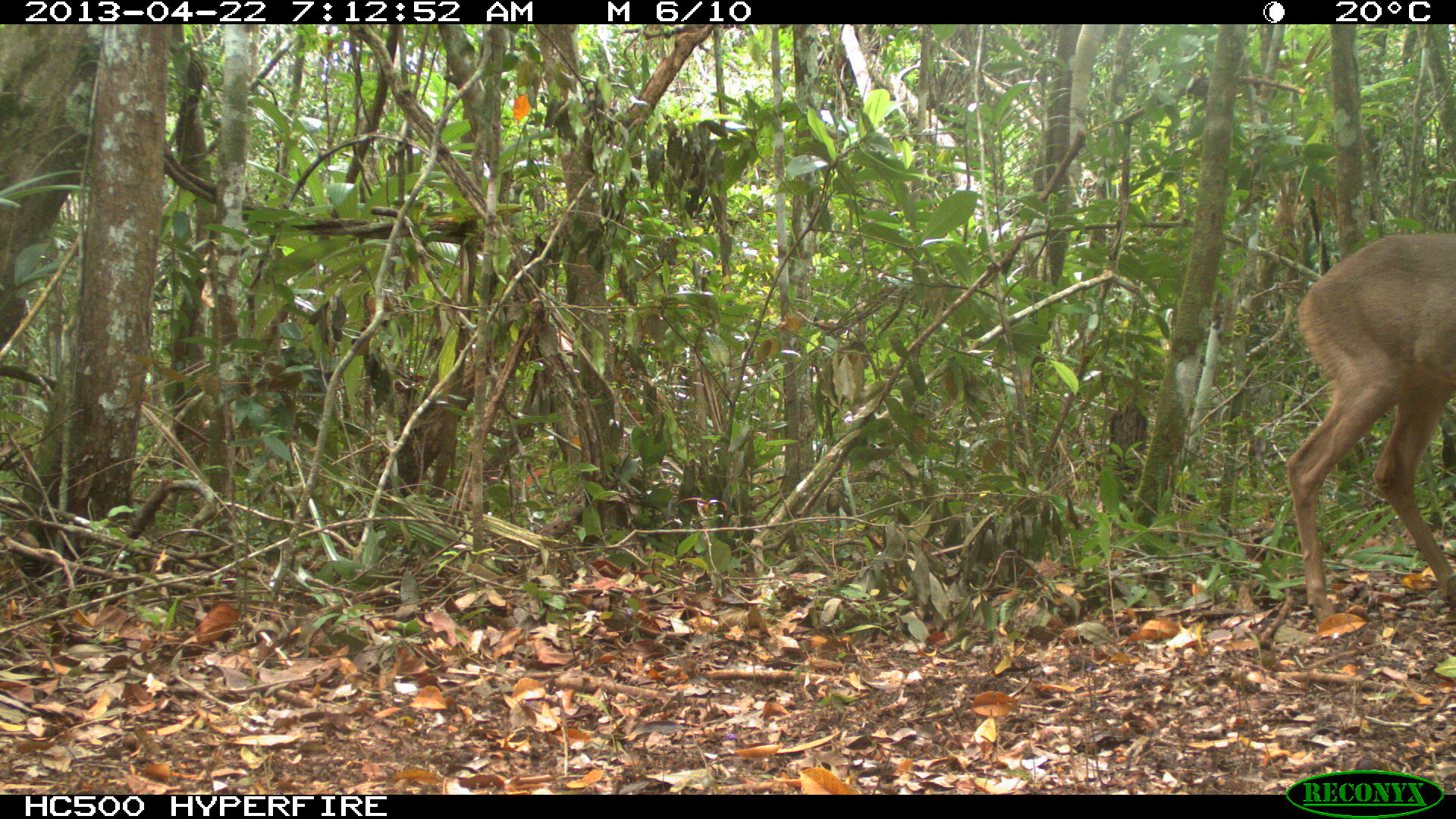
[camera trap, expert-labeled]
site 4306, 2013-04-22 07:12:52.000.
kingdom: Animalia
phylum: Chordata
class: Mammalia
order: Artiodactyla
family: Cervidae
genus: Odocoileus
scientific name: Odocoileus virginianus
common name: white-tailed deer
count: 1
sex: female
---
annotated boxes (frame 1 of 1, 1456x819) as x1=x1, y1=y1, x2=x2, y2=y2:
odocoileus virginianus: x1=1286, y1=230, x2=1456, y2=620